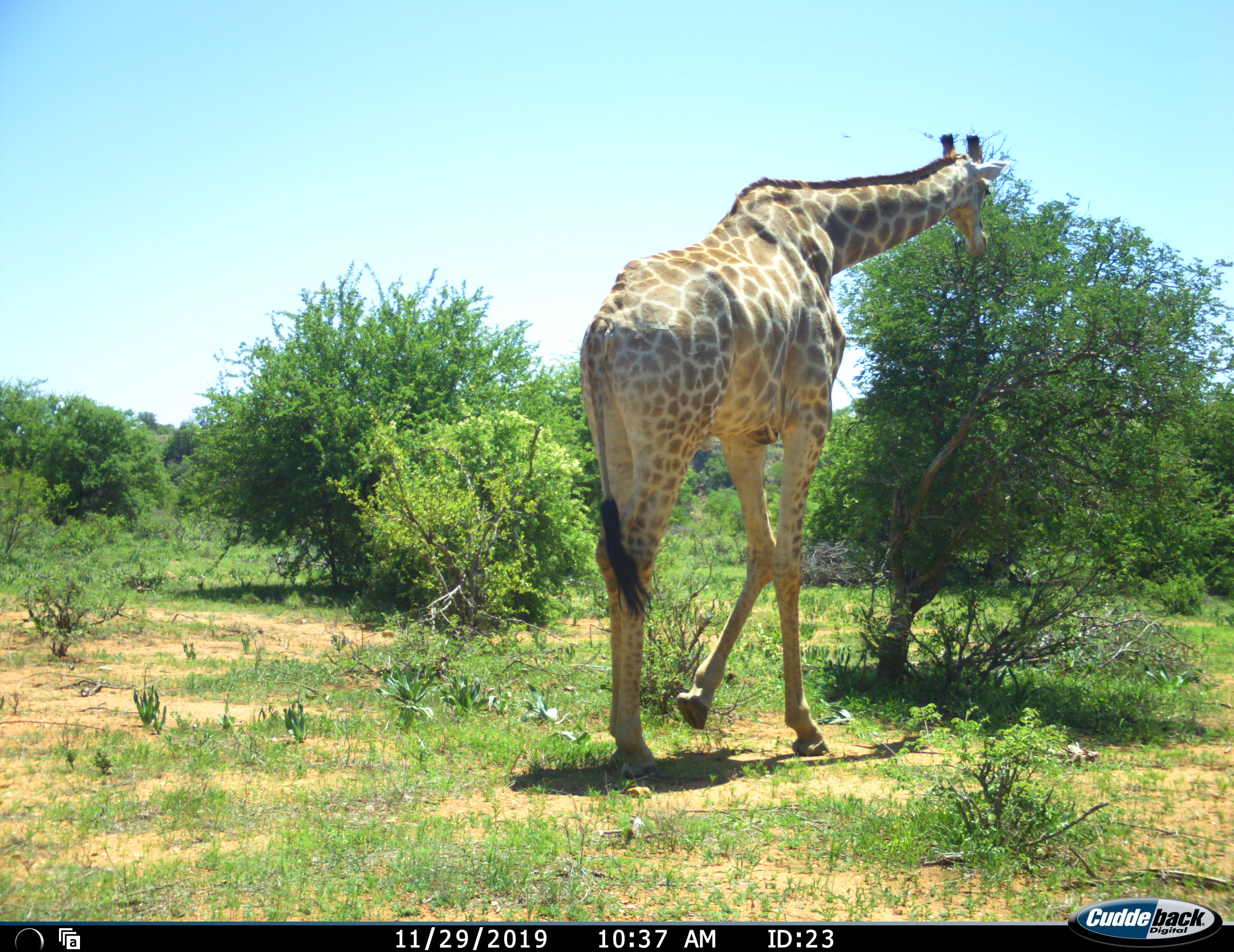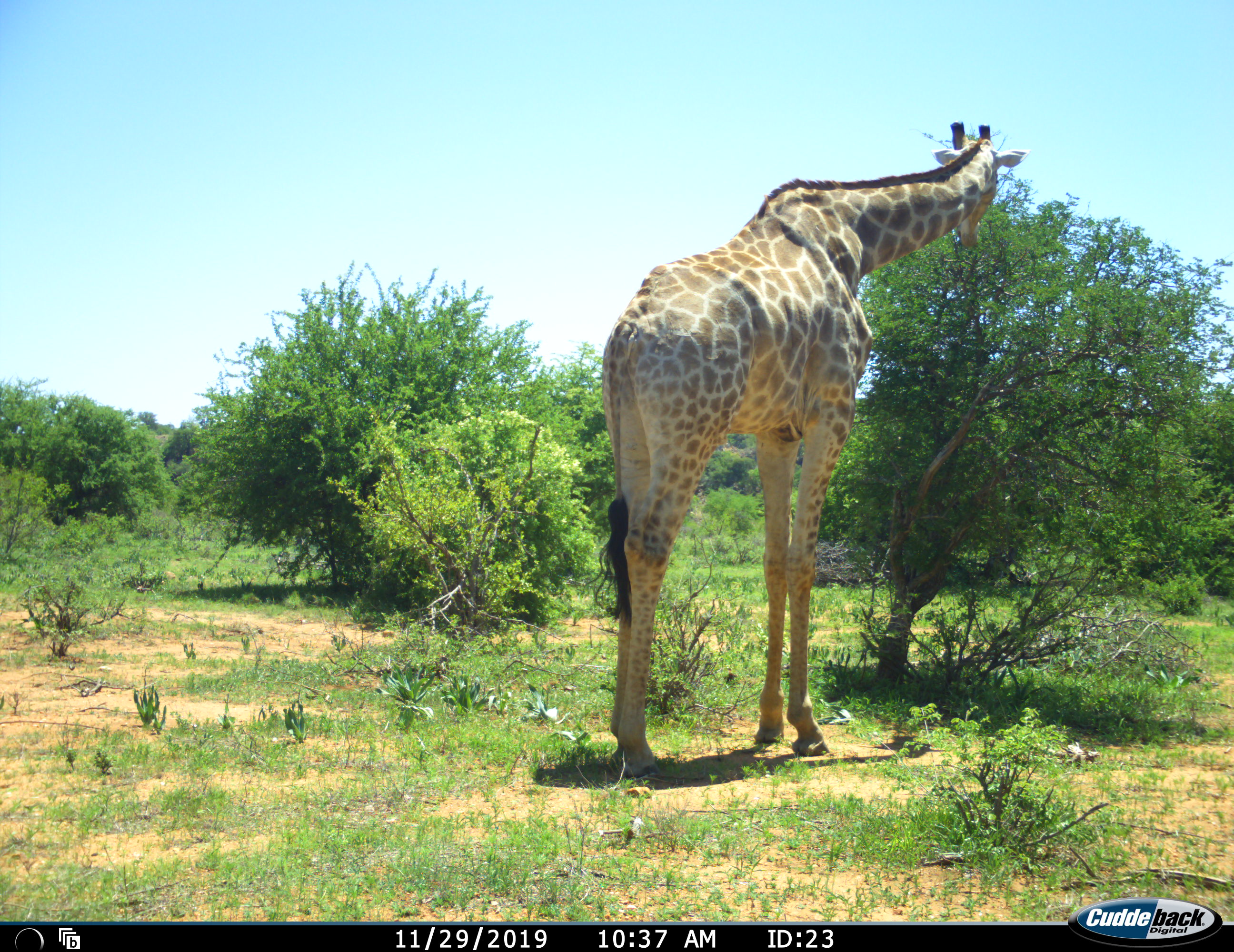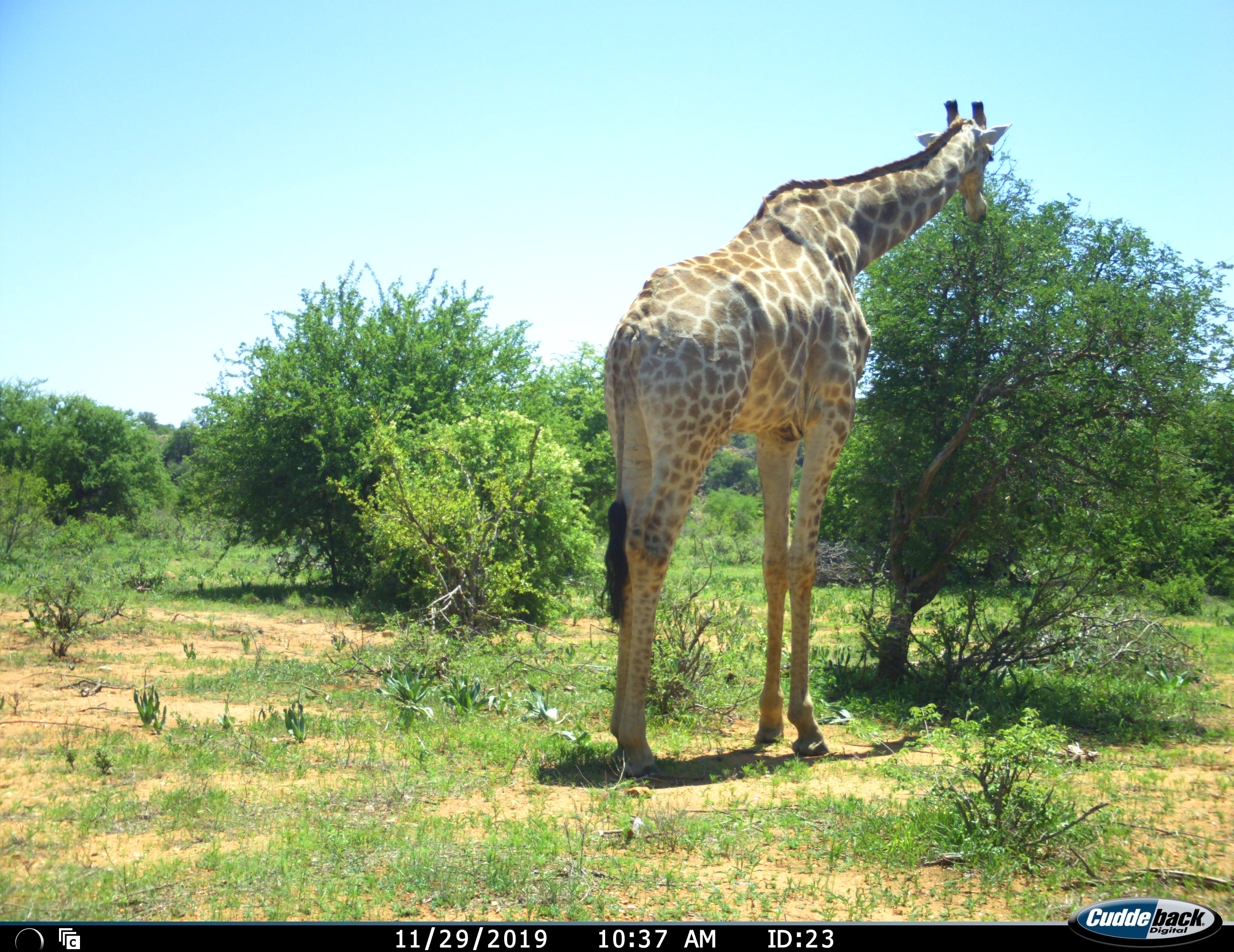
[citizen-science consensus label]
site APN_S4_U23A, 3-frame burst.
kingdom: Animalia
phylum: Chordata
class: Mammalia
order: Artiodactyla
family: Giraffidae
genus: Giraffa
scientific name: Giraffa camelopardalis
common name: giraffe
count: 1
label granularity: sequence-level